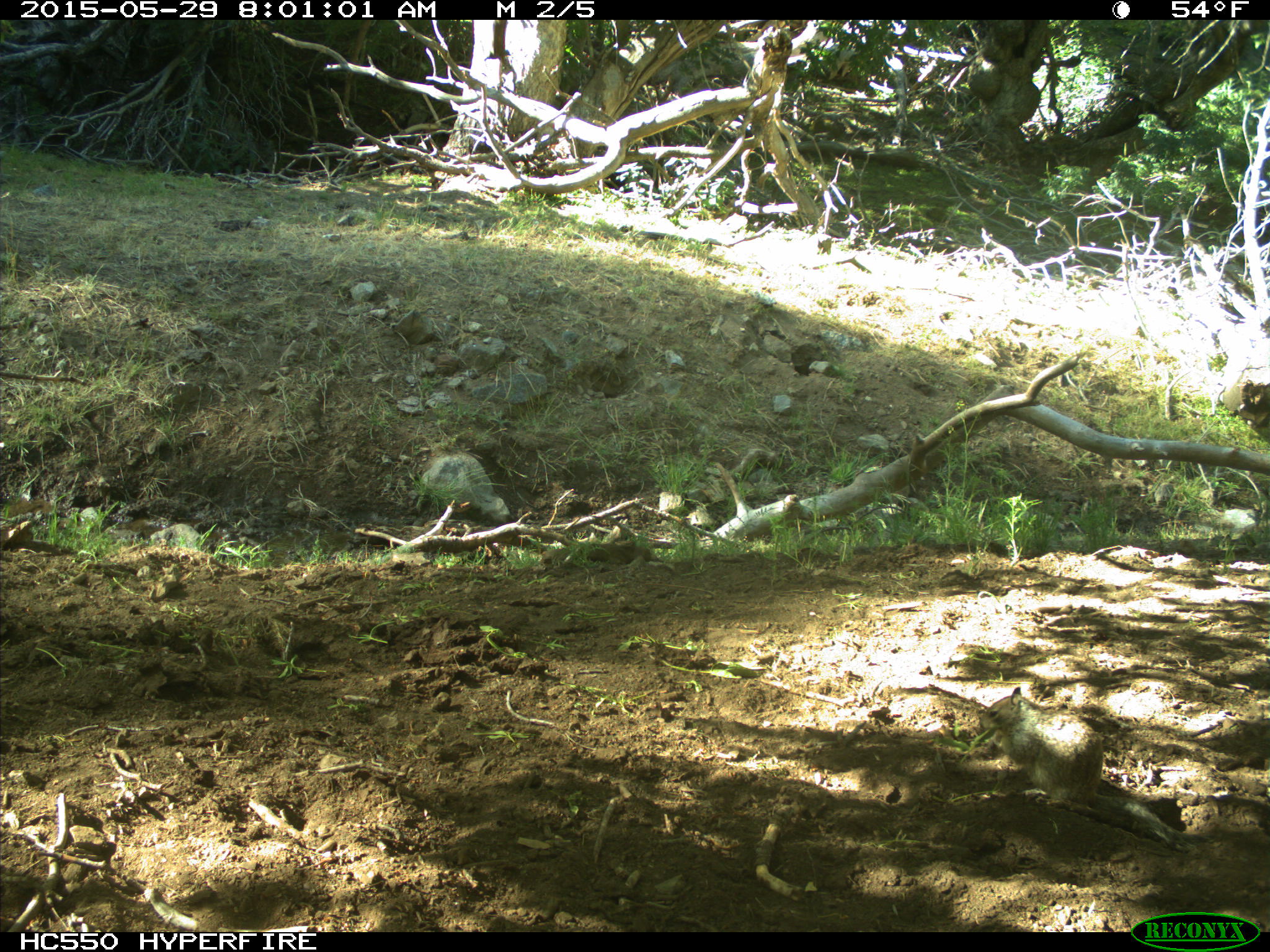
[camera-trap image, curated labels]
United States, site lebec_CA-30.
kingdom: Animalia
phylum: Chordata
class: Mammalia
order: Rodentia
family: Sciuridae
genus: Otospermophilus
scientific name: Otospermophilus beecheyi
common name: california ground squirrel